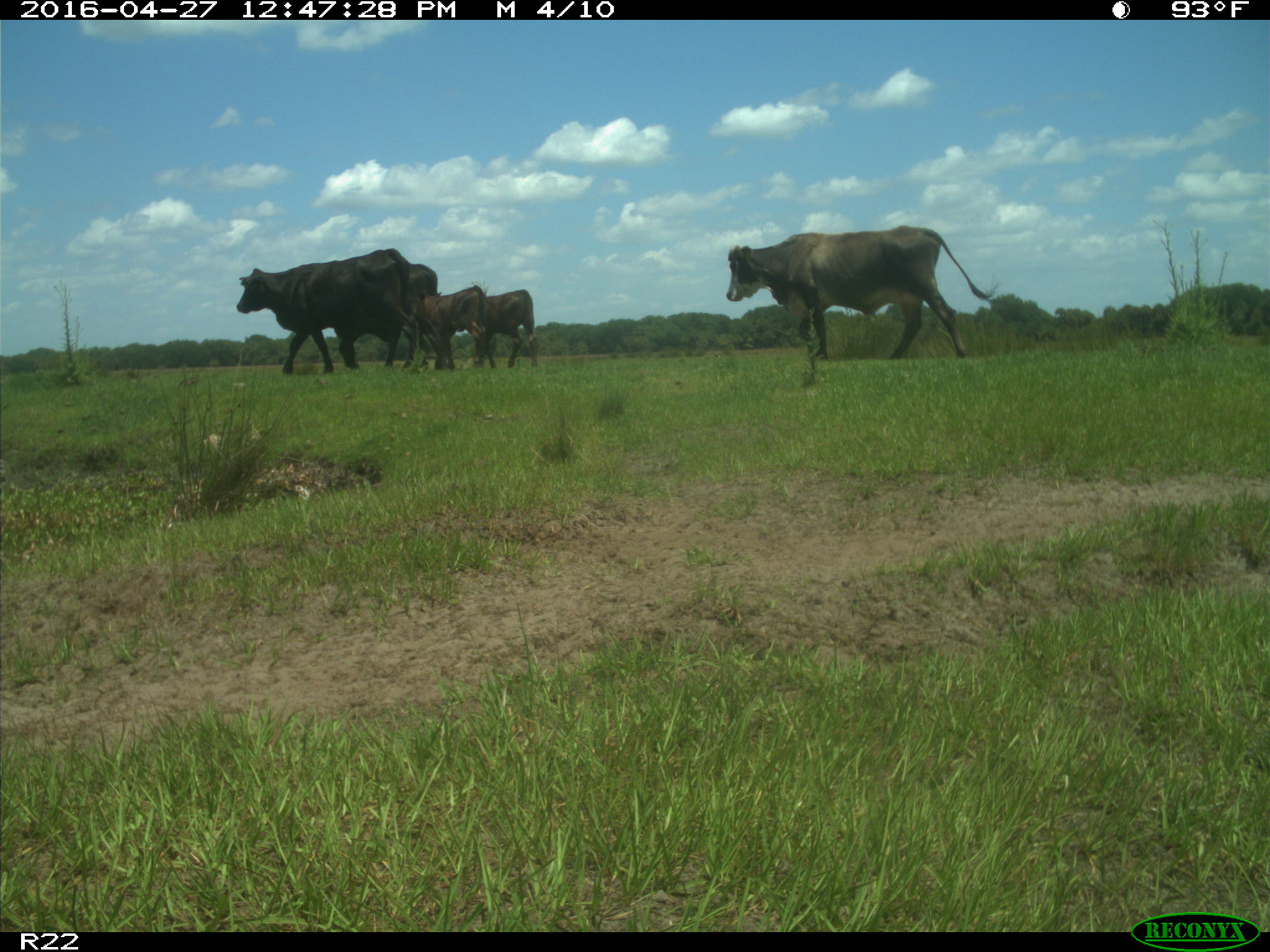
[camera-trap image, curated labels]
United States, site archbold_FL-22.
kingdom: Animalia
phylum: Chordata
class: Mammalia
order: Artiodactyla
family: Bovidae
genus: Bos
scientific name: Bos taurus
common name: domestic cow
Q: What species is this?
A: Bos taurus (domestic cow).